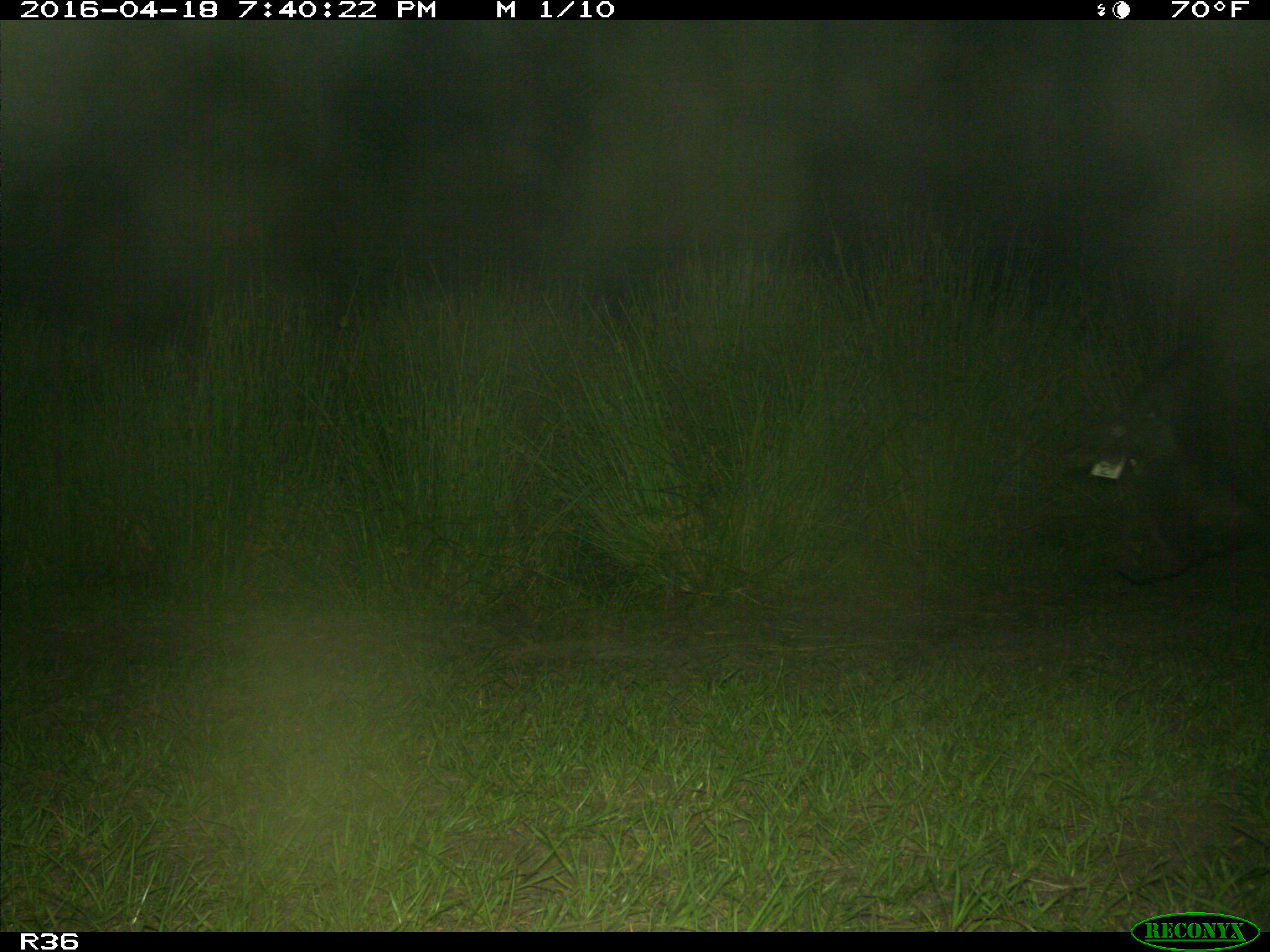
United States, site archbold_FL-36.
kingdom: Animalia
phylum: Chordata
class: Mammalia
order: Artiodactyla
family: Suidae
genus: Sus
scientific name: Sus scrofa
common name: wild boar